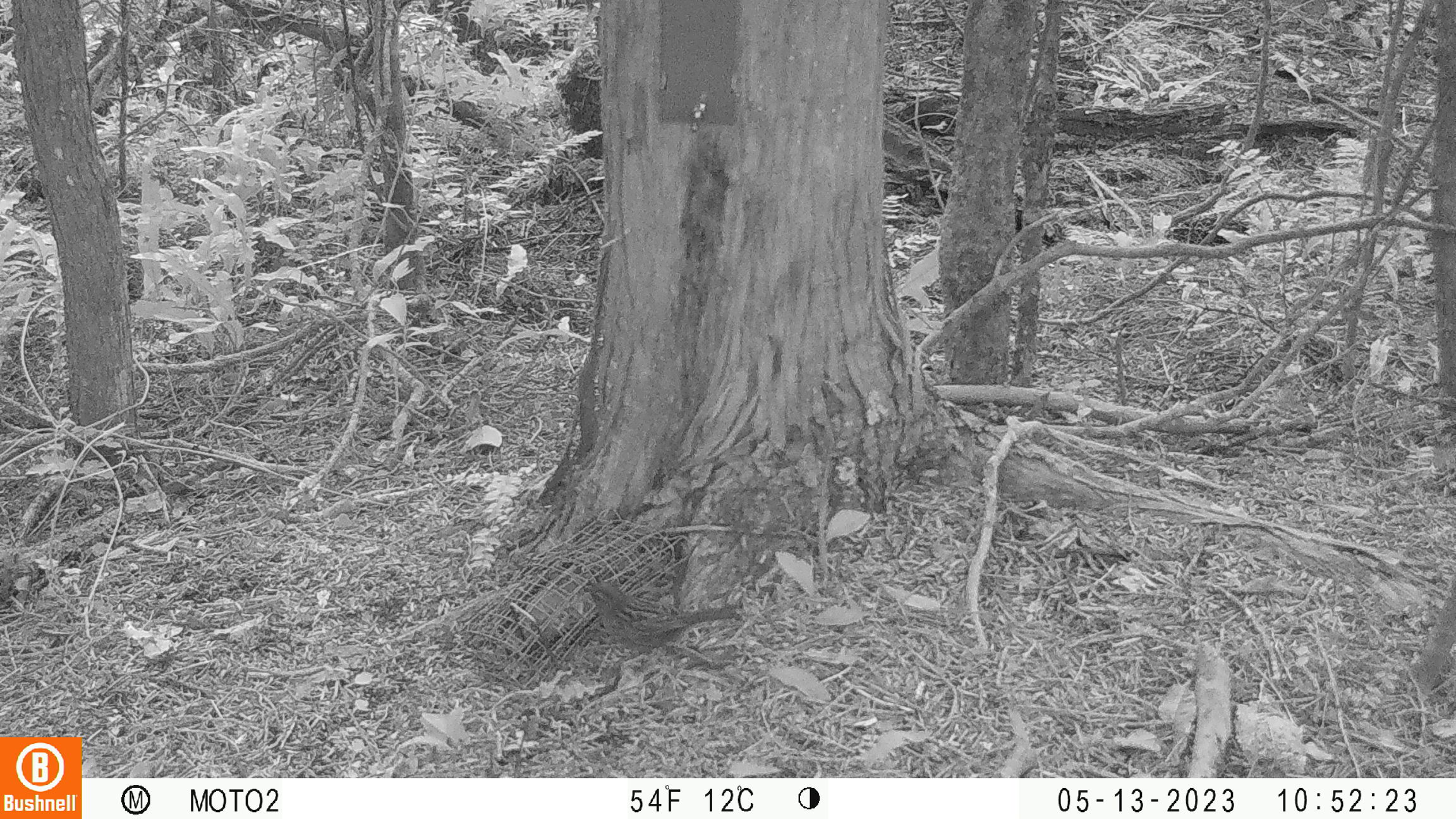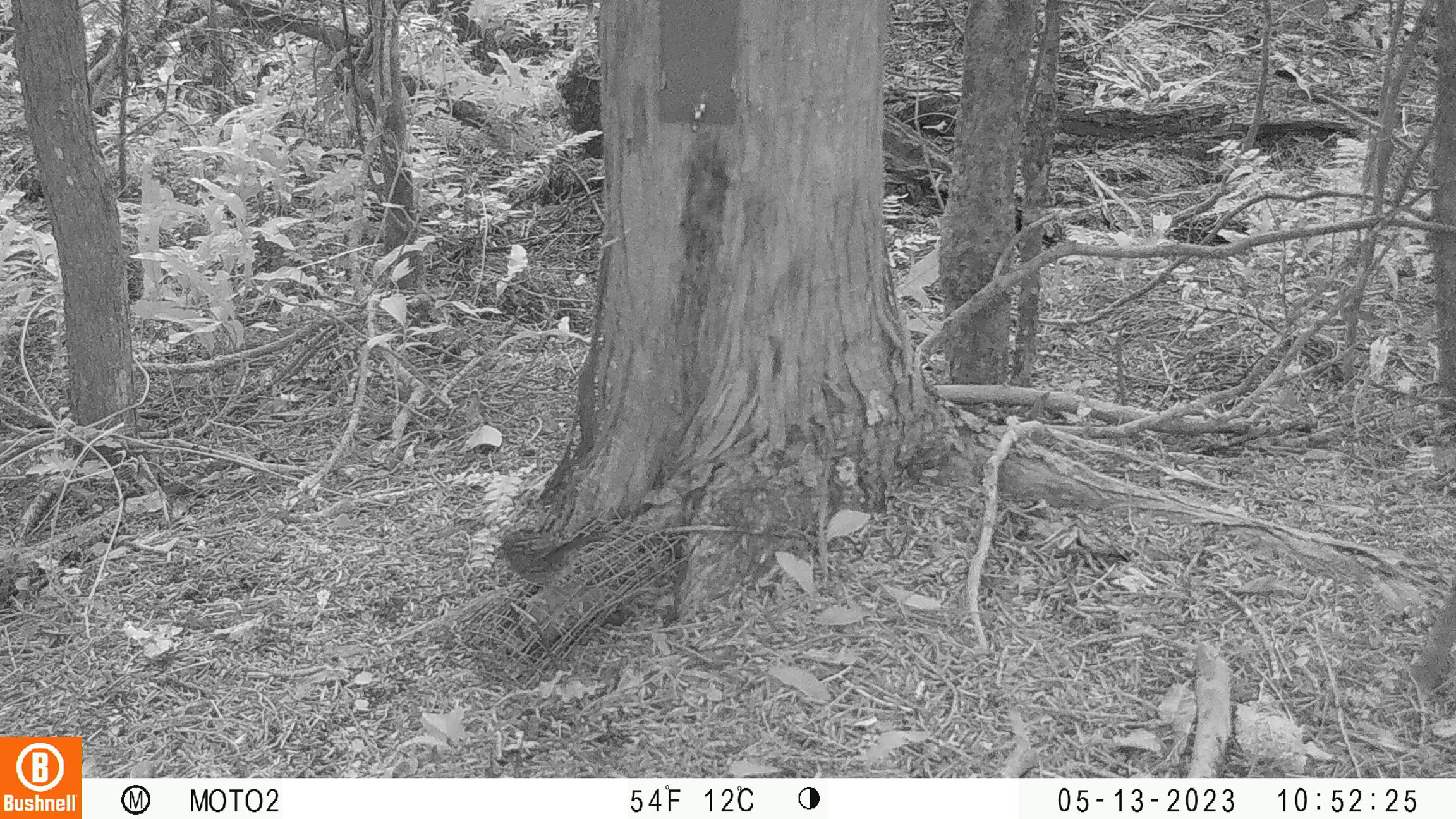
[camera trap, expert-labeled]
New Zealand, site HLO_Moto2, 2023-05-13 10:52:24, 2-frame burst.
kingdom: Animalia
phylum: Chordata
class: Aves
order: Passeriformes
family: Prunellidae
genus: Prunella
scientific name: Prunella modularis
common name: dunnock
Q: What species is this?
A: Dunnock (Prunella modularis).